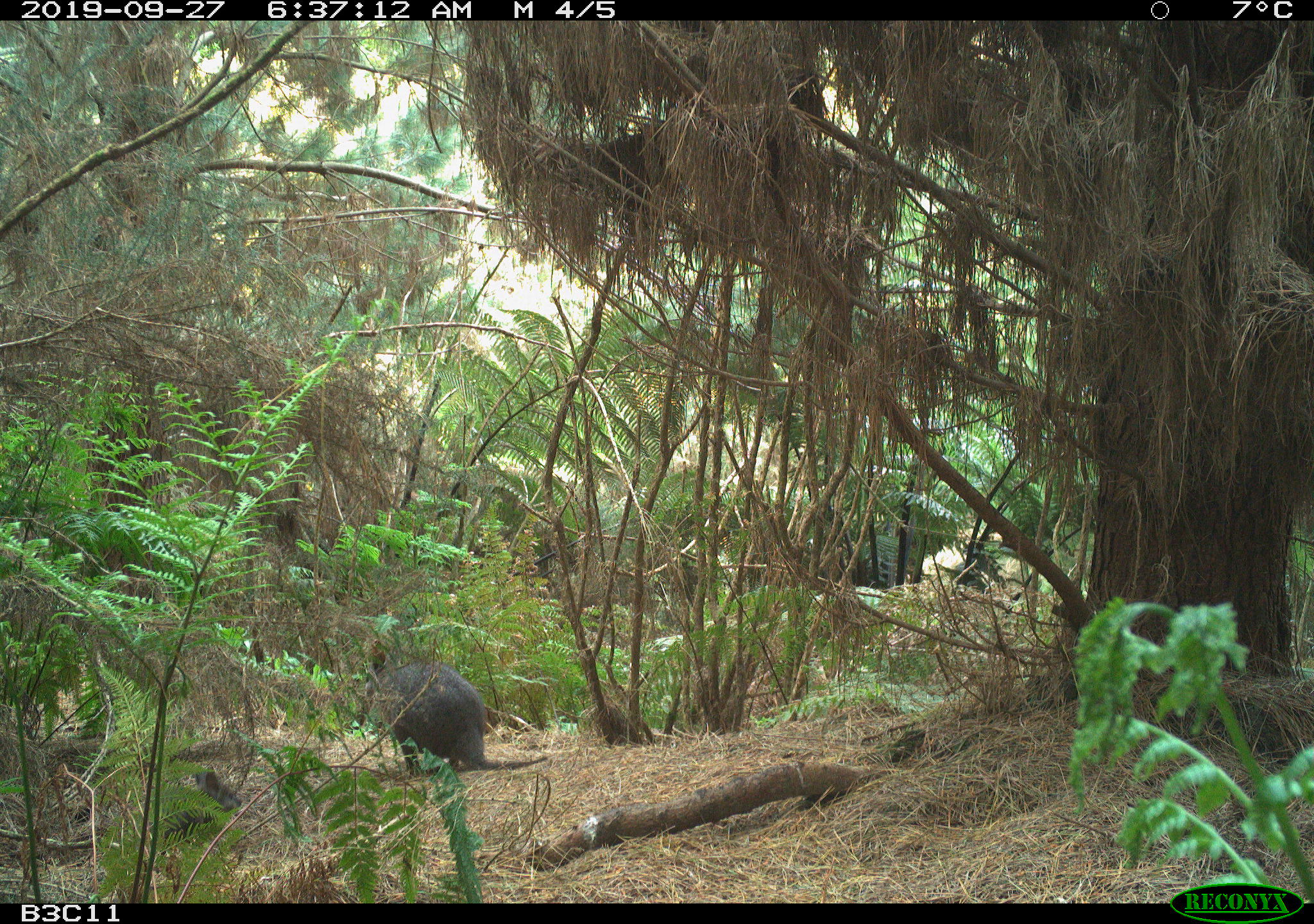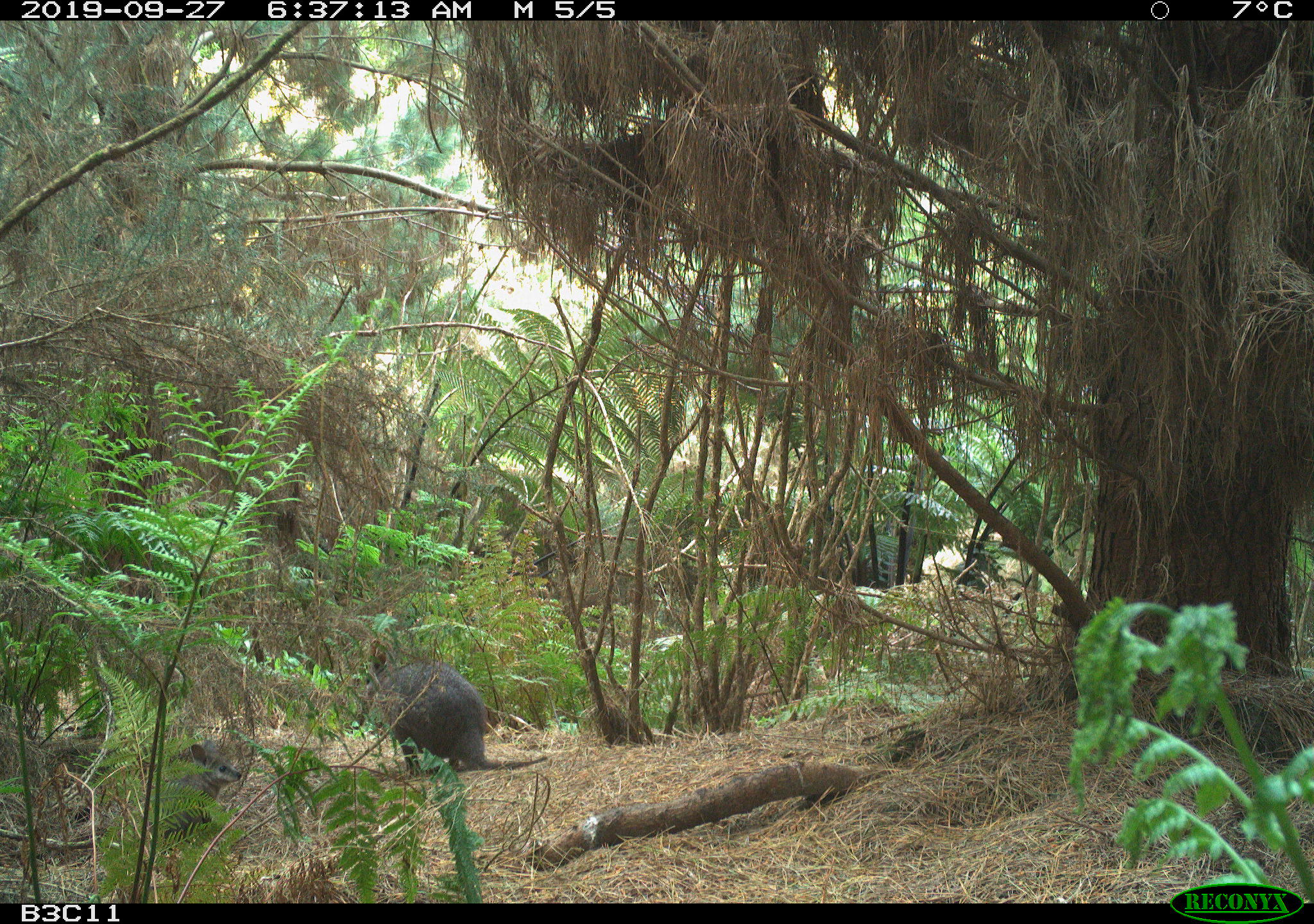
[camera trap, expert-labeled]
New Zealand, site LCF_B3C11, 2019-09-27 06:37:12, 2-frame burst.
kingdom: Animalia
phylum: Chordata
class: Mammalia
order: Diprotodontia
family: Macropodidae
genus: Notamacropus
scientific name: Notamacropus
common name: wallaby